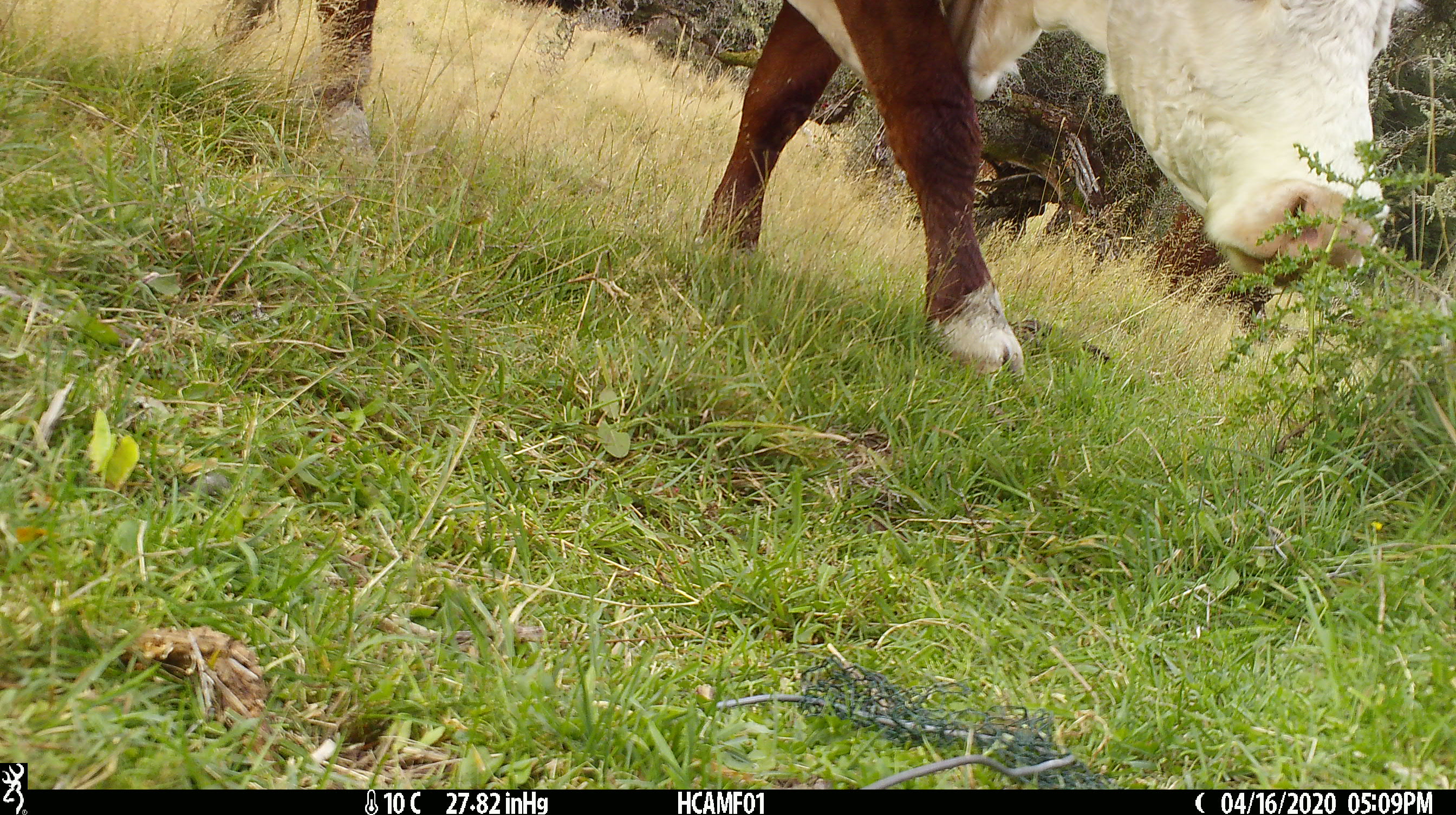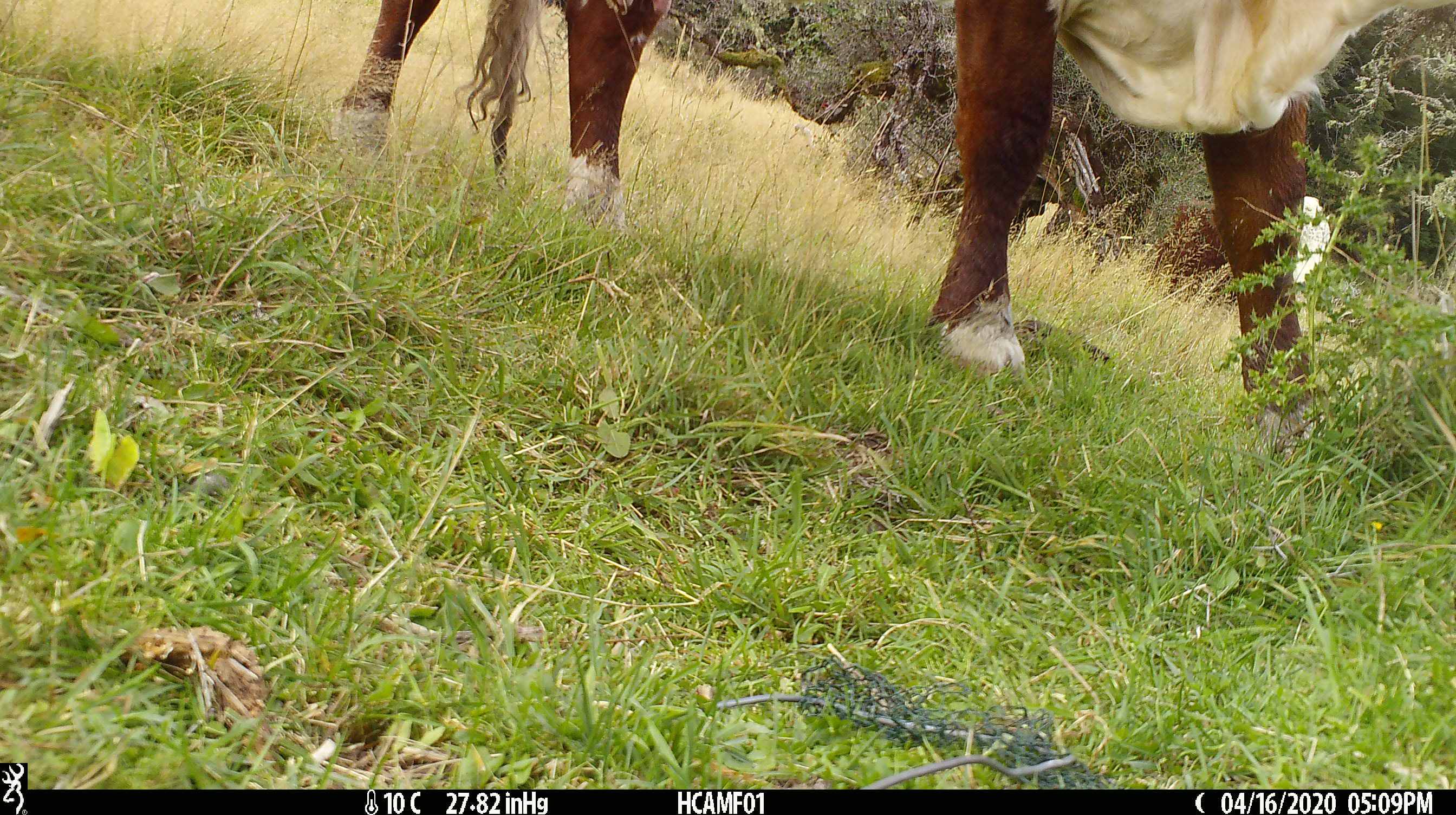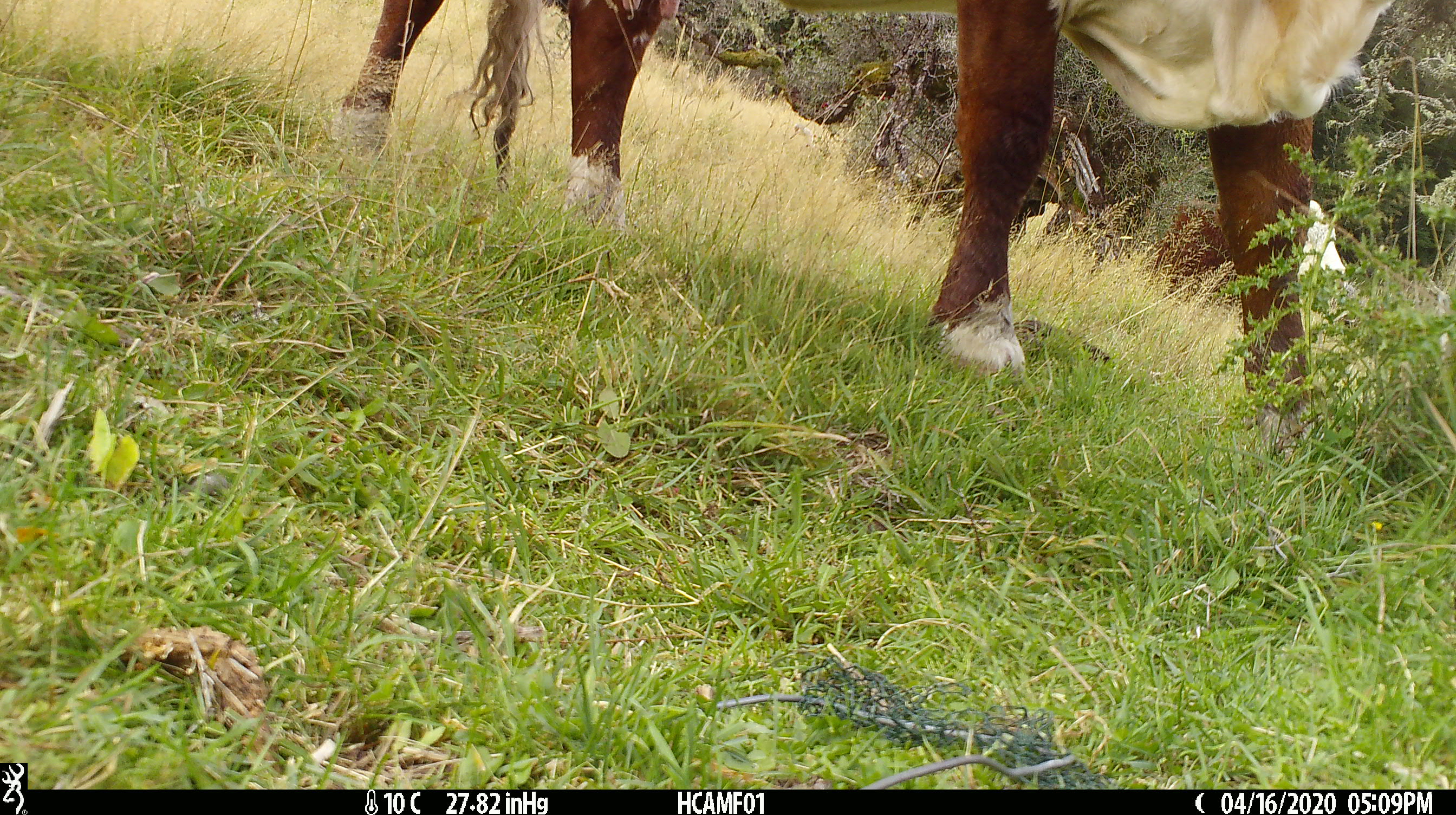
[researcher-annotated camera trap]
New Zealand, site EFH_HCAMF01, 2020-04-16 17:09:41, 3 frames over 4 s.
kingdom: Animalia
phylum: Chordata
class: Mammalia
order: Artiodactyla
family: Bovidae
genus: Bos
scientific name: Bos taurus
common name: domestic cow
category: cow